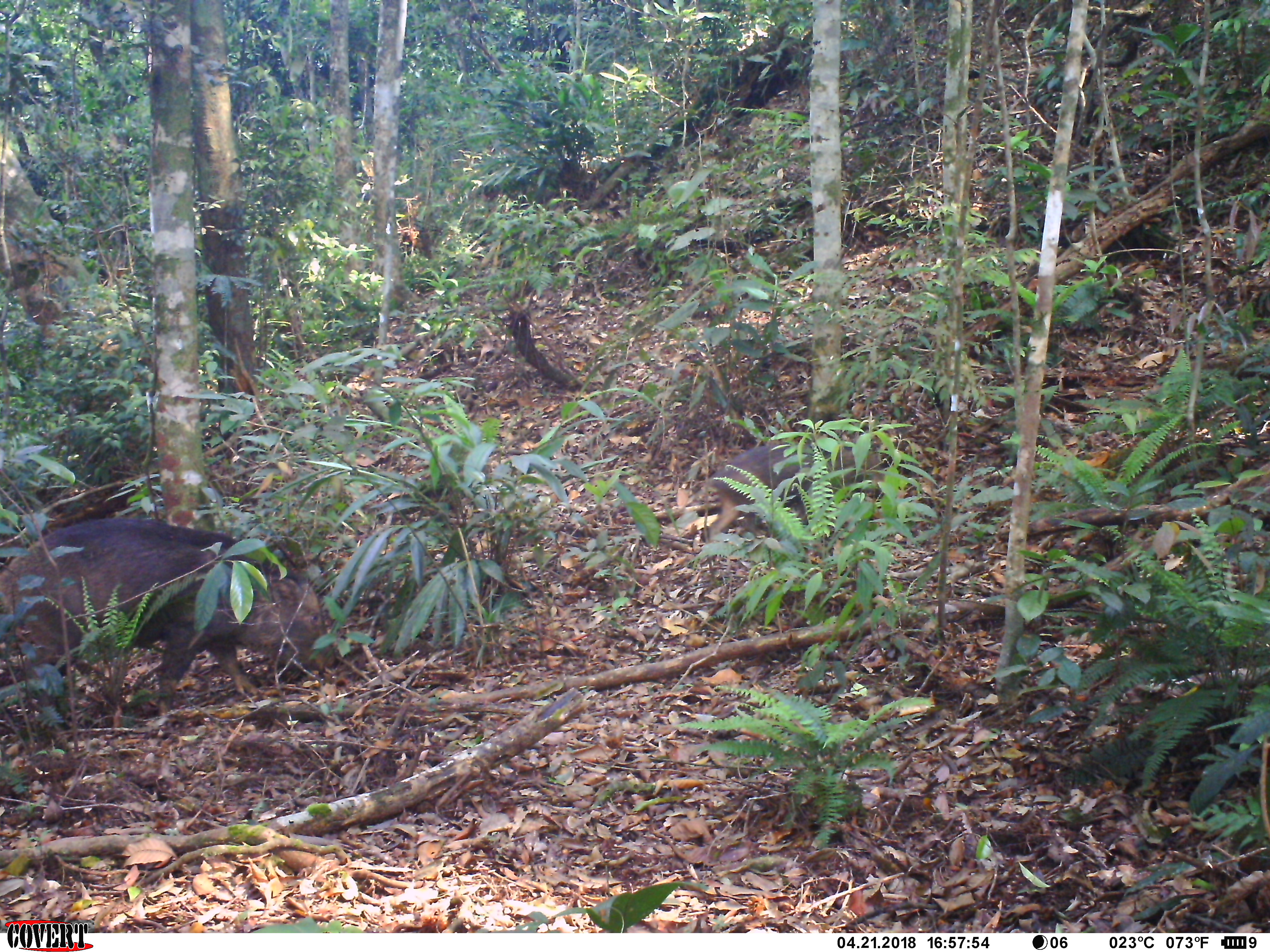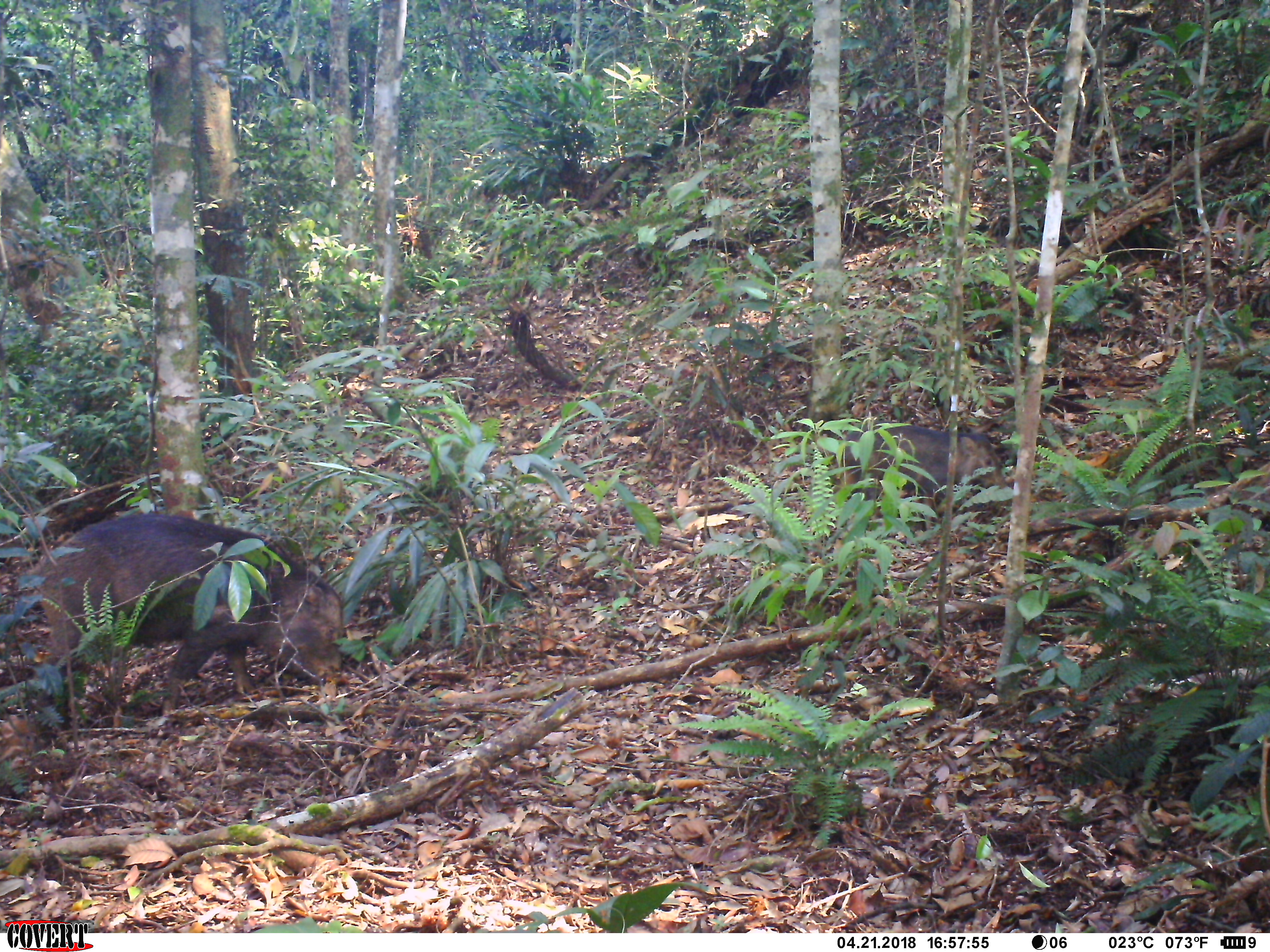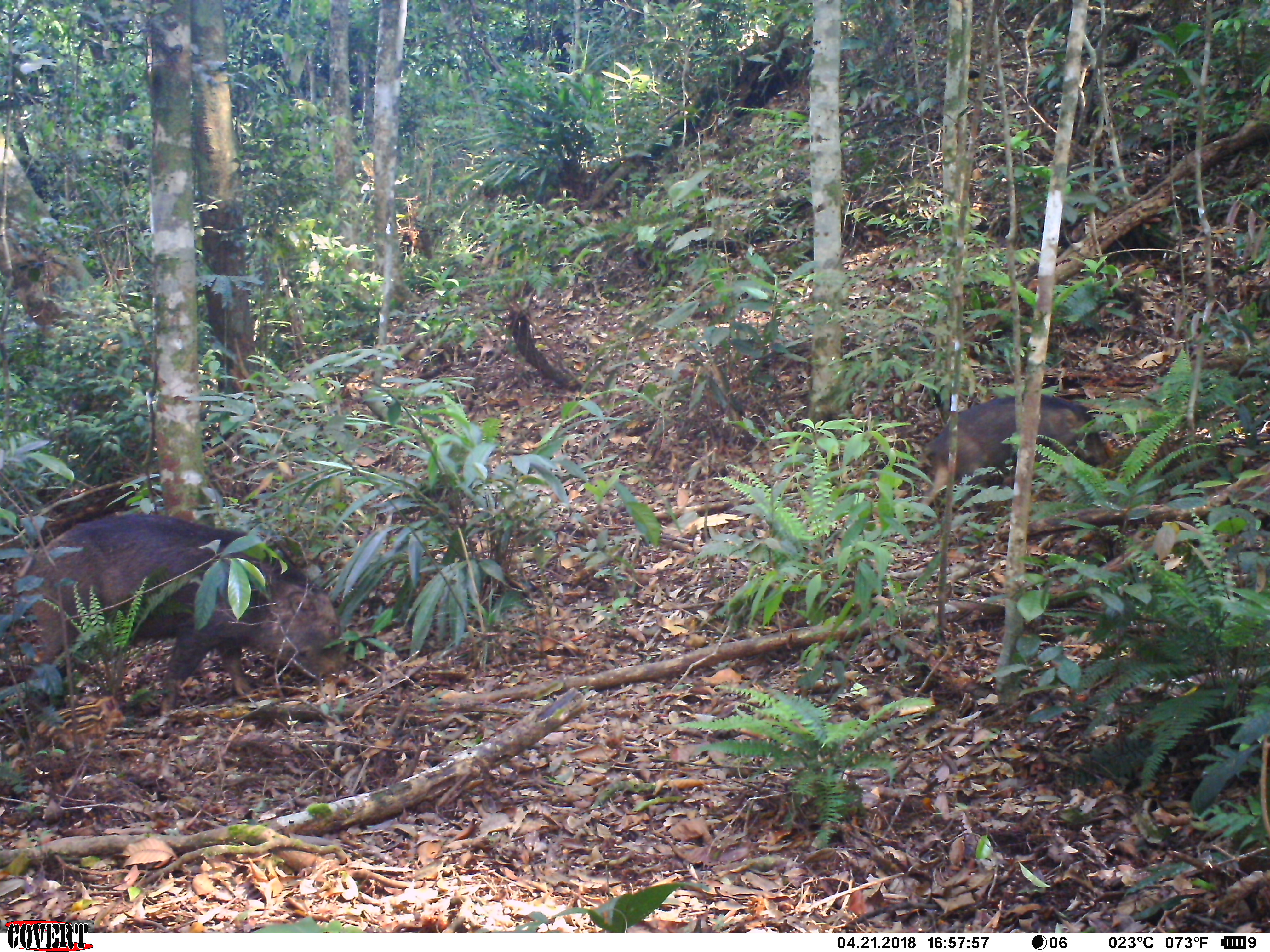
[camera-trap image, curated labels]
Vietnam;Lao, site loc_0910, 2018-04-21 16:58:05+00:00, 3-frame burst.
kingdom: Animalia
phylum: Chordata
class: Mammalia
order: Artiodactyla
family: Suidae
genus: Sus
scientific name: Sus scrofa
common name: eurasian wild pig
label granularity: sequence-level